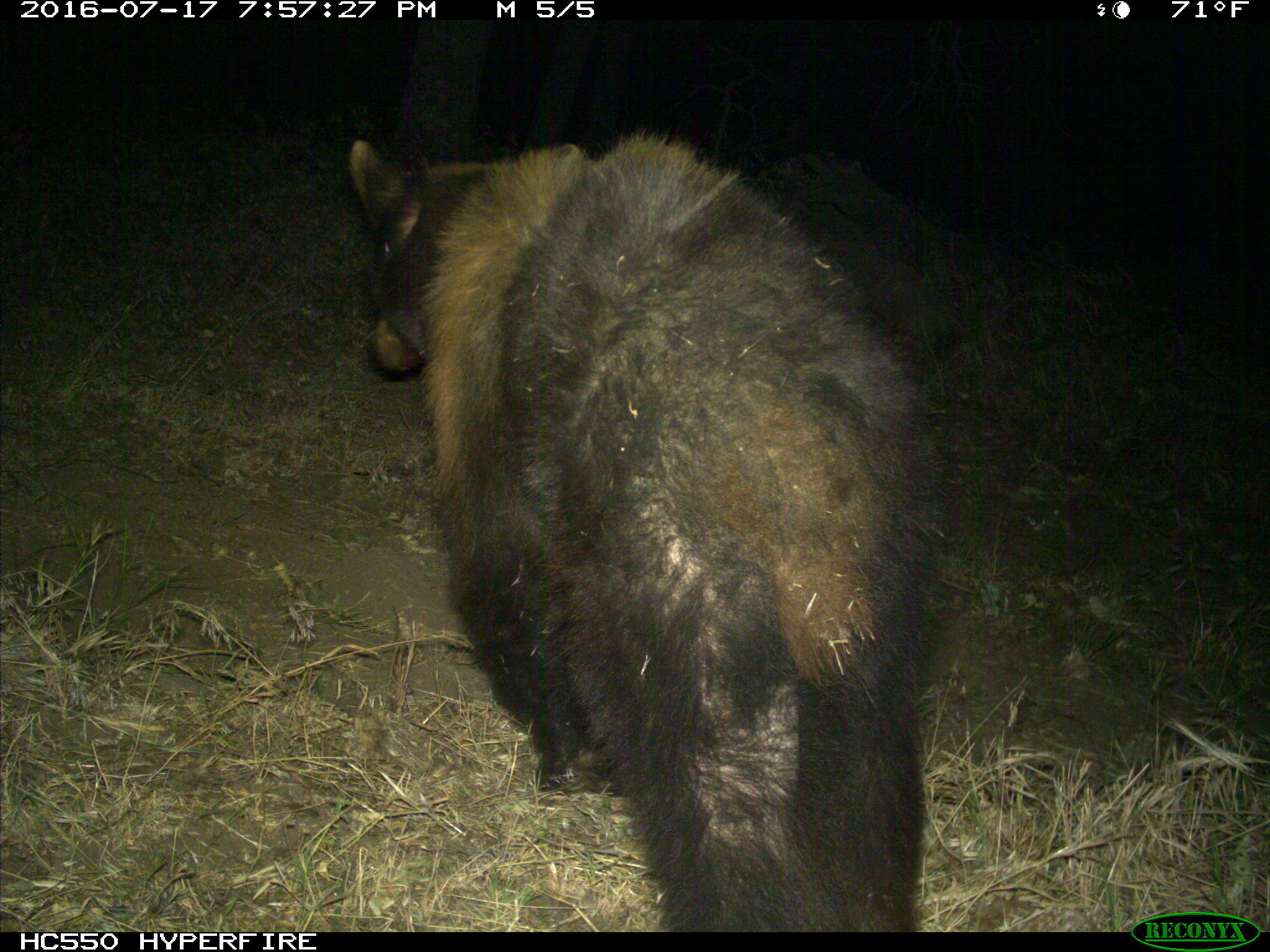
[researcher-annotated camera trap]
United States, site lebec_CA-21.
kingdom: Animalia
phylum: Chordata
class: Mammalia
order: Carnivora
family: Ursidae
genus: Ursus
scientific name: Ursus americanus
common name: american black bear